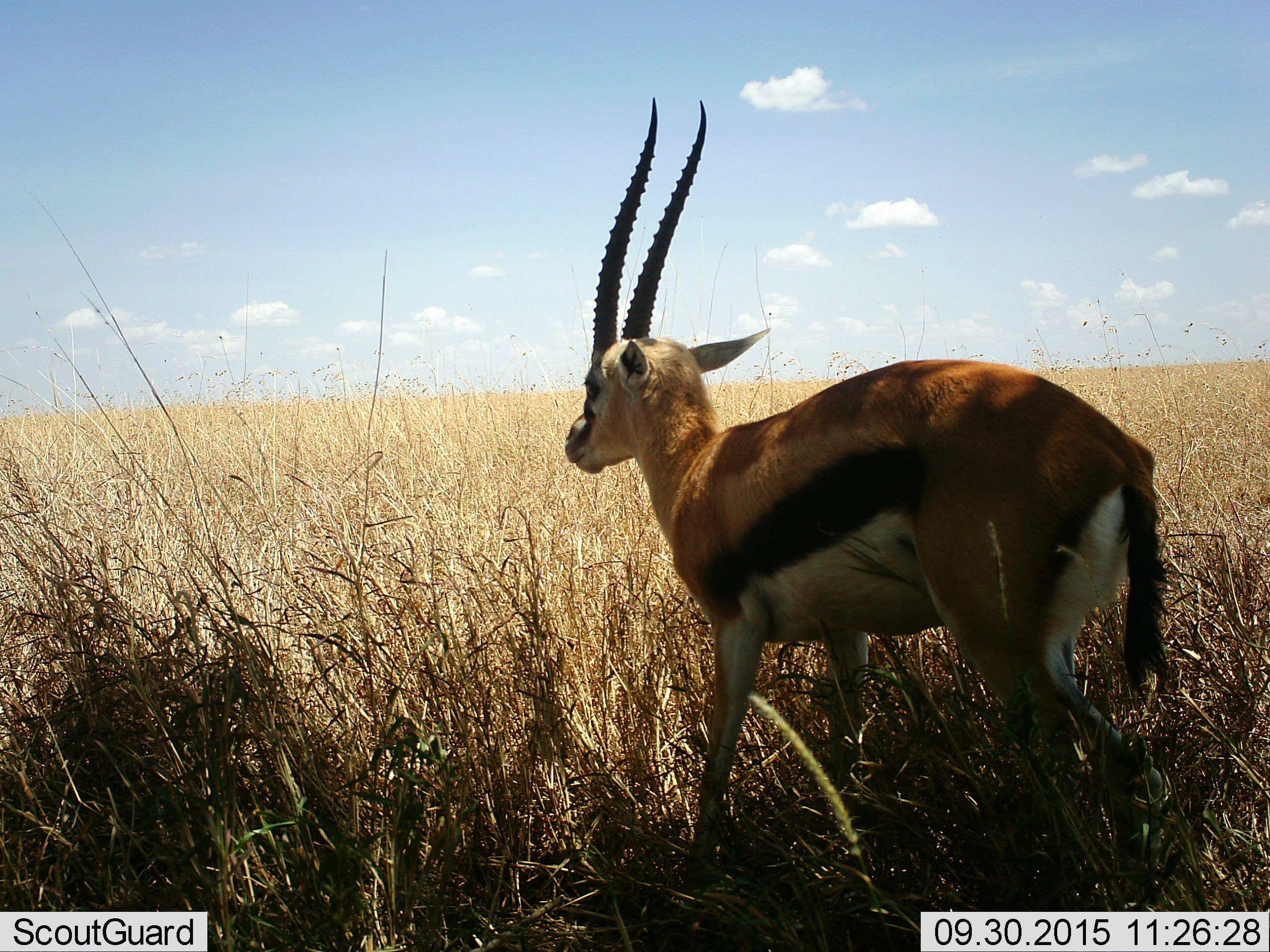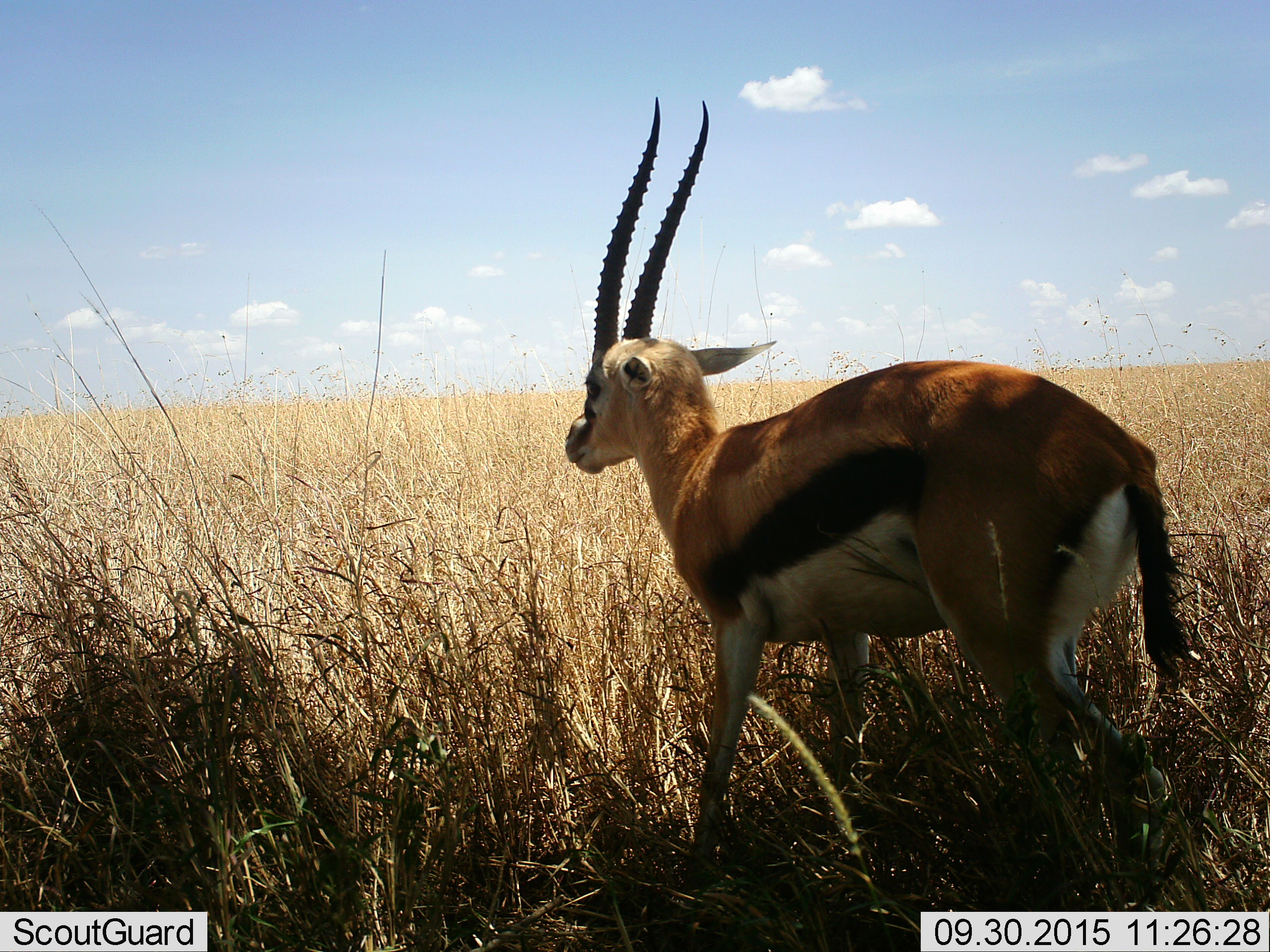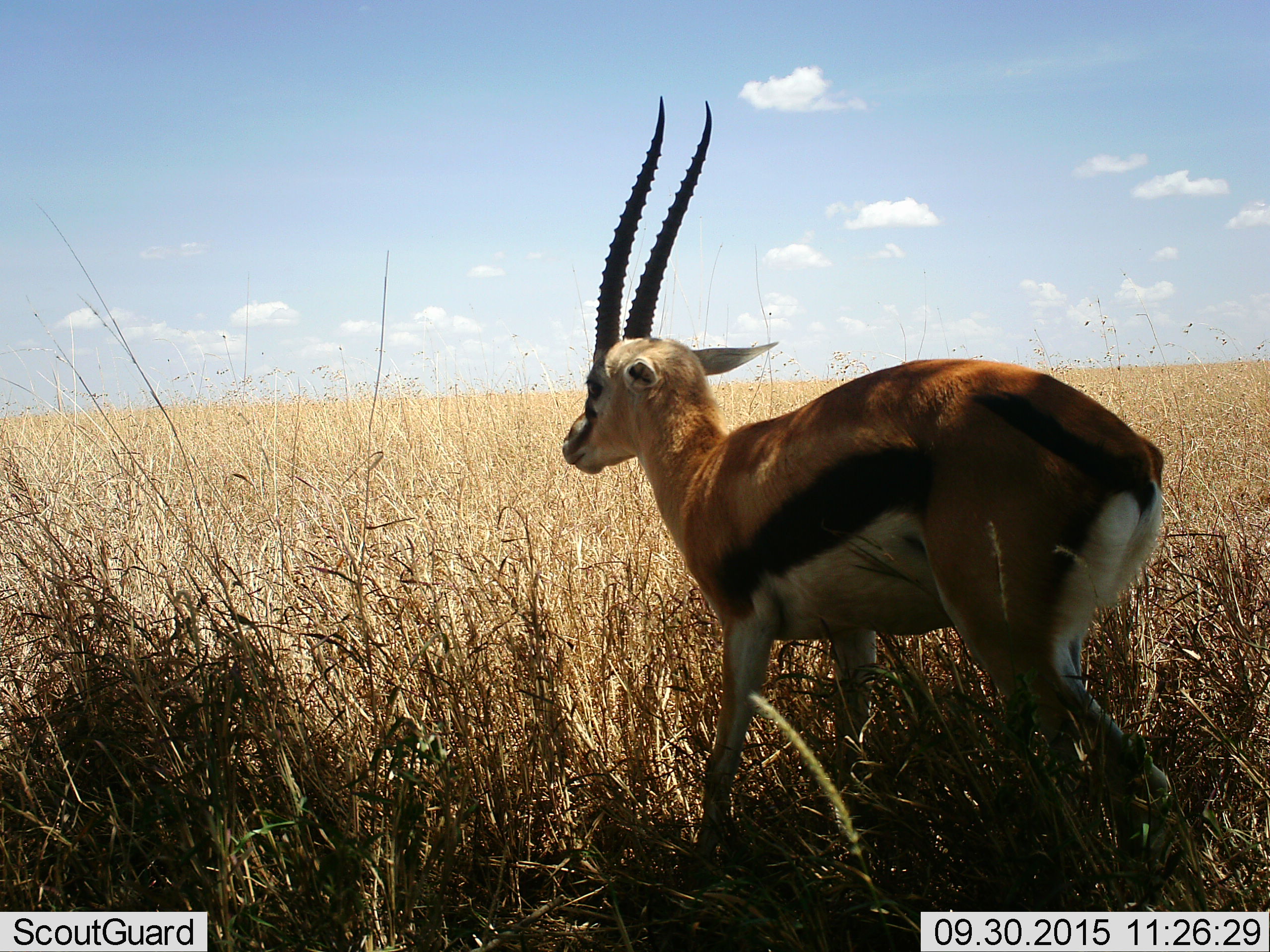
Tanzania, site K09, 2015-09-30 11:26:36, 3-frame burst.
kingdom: Animalia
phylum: Chordata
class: Mammalia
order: Artiodactyla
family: Bovidae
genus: Eudorcas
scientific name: Eudorcas thomsonii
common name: thomson's gazelle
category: gazellethomsons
Gazellethomsons (thomson's gazelle) (Eudorcas thomsonii), count 1. Behavior (volunteer vote fractions): standing 100%, resting 0%, moving 0%, interacting 0%. Young present (vote fraction): 0%. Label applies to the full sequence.